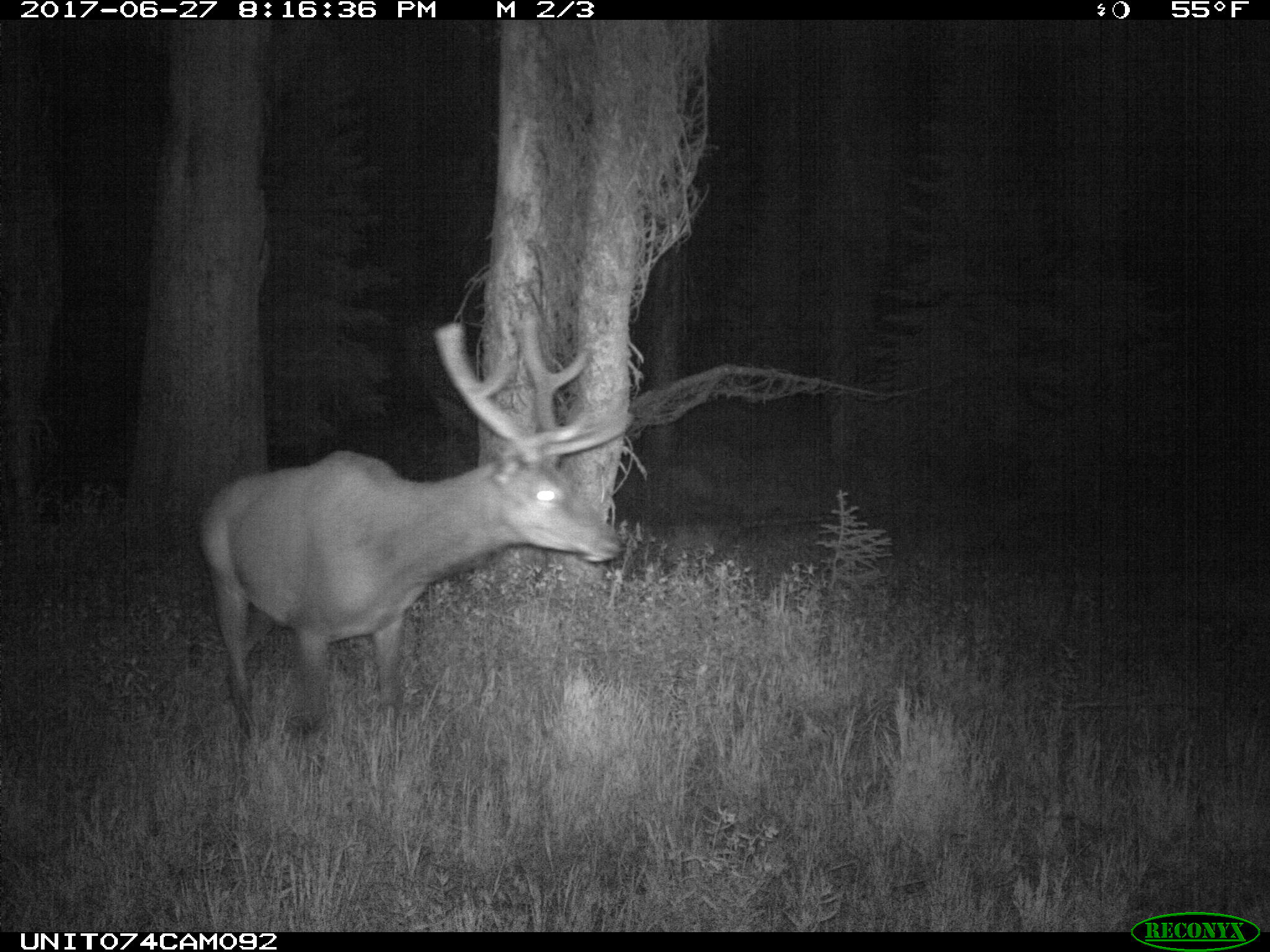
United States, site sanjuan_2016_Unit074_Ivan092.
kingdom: Animalia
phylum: Chordata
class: Mammalia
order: Artiodactyla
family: Cervidae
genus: Cervus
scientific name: Cervus elaphus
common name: red deer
Cervus elaphus (red deer).